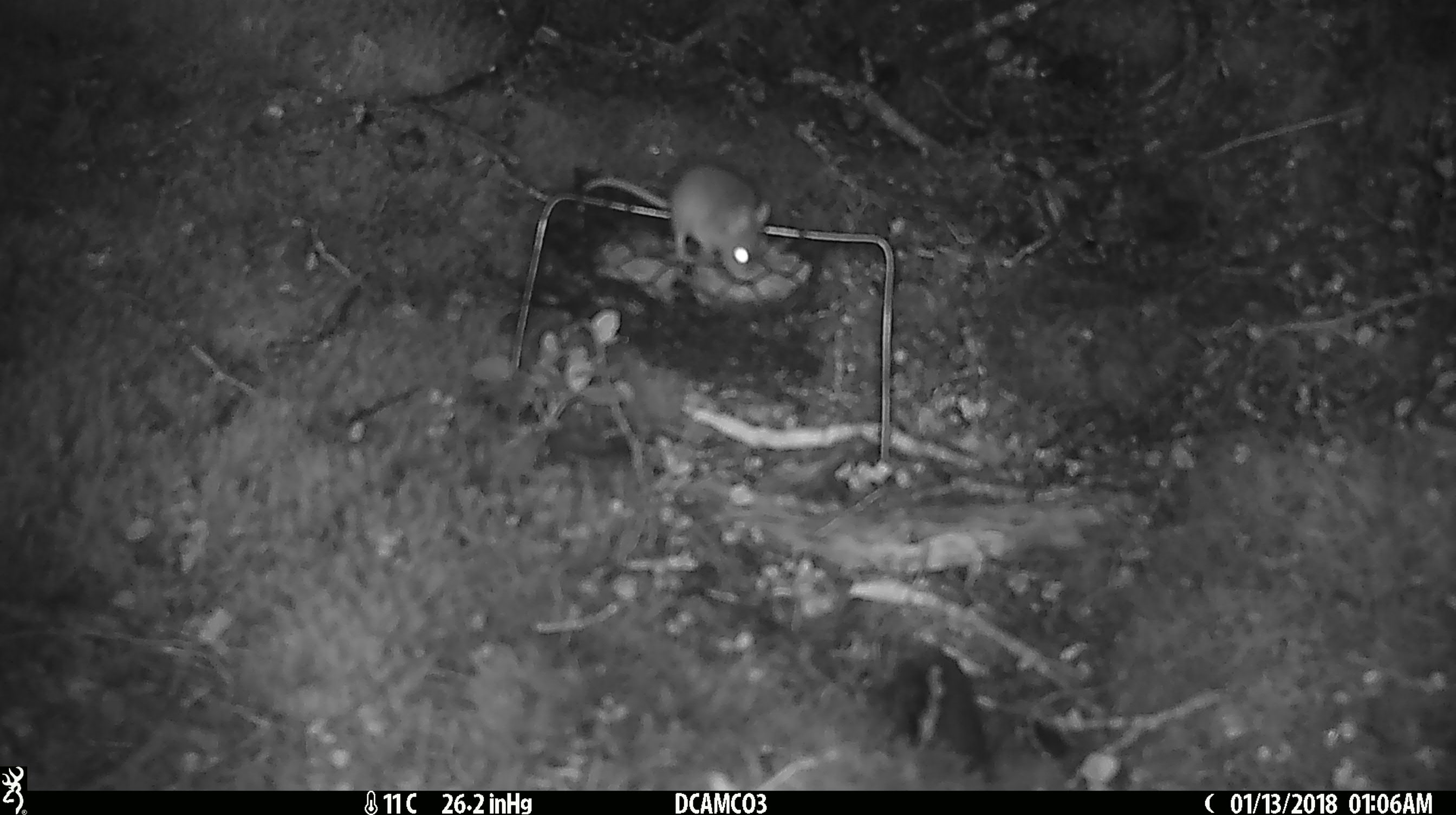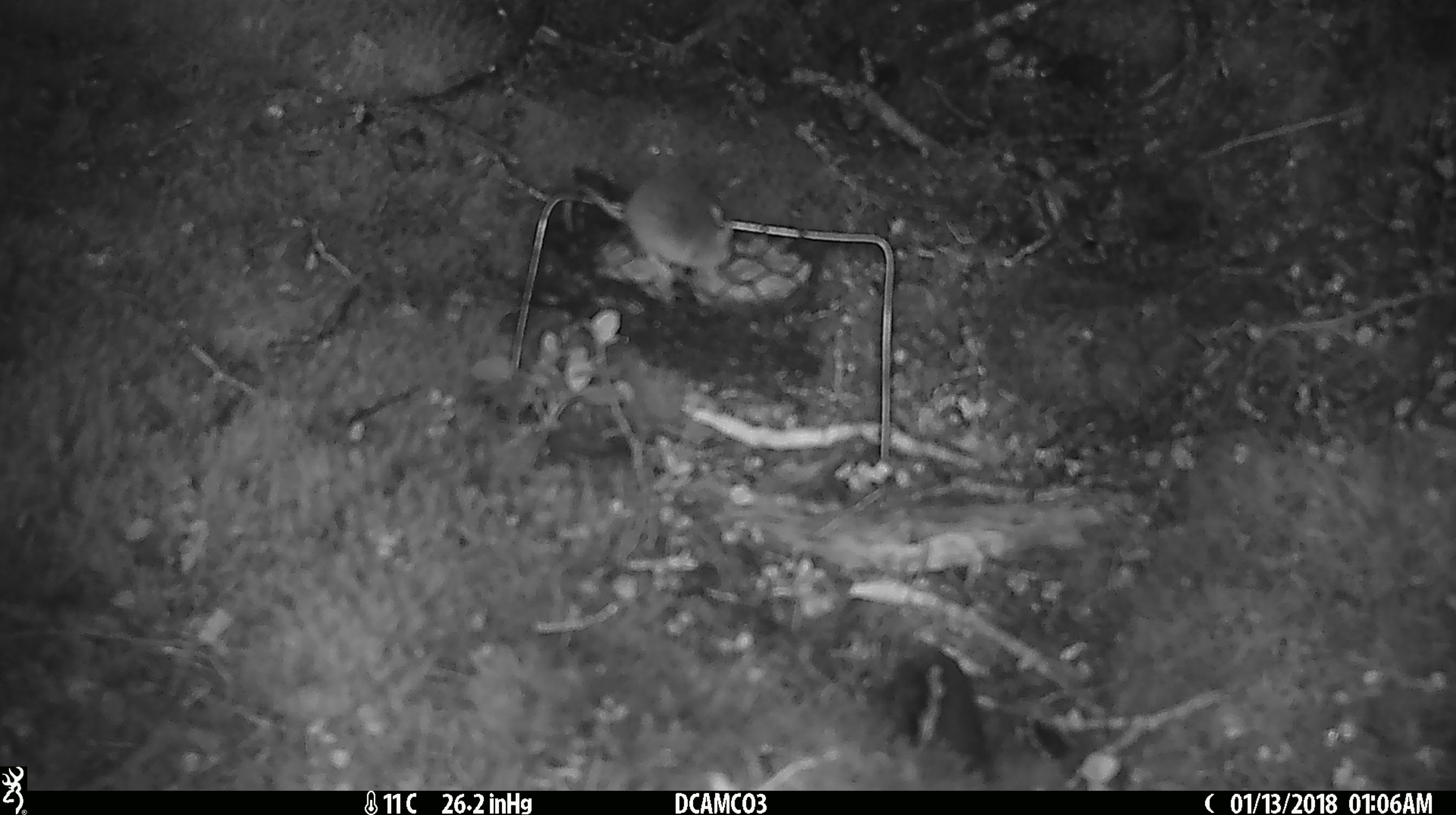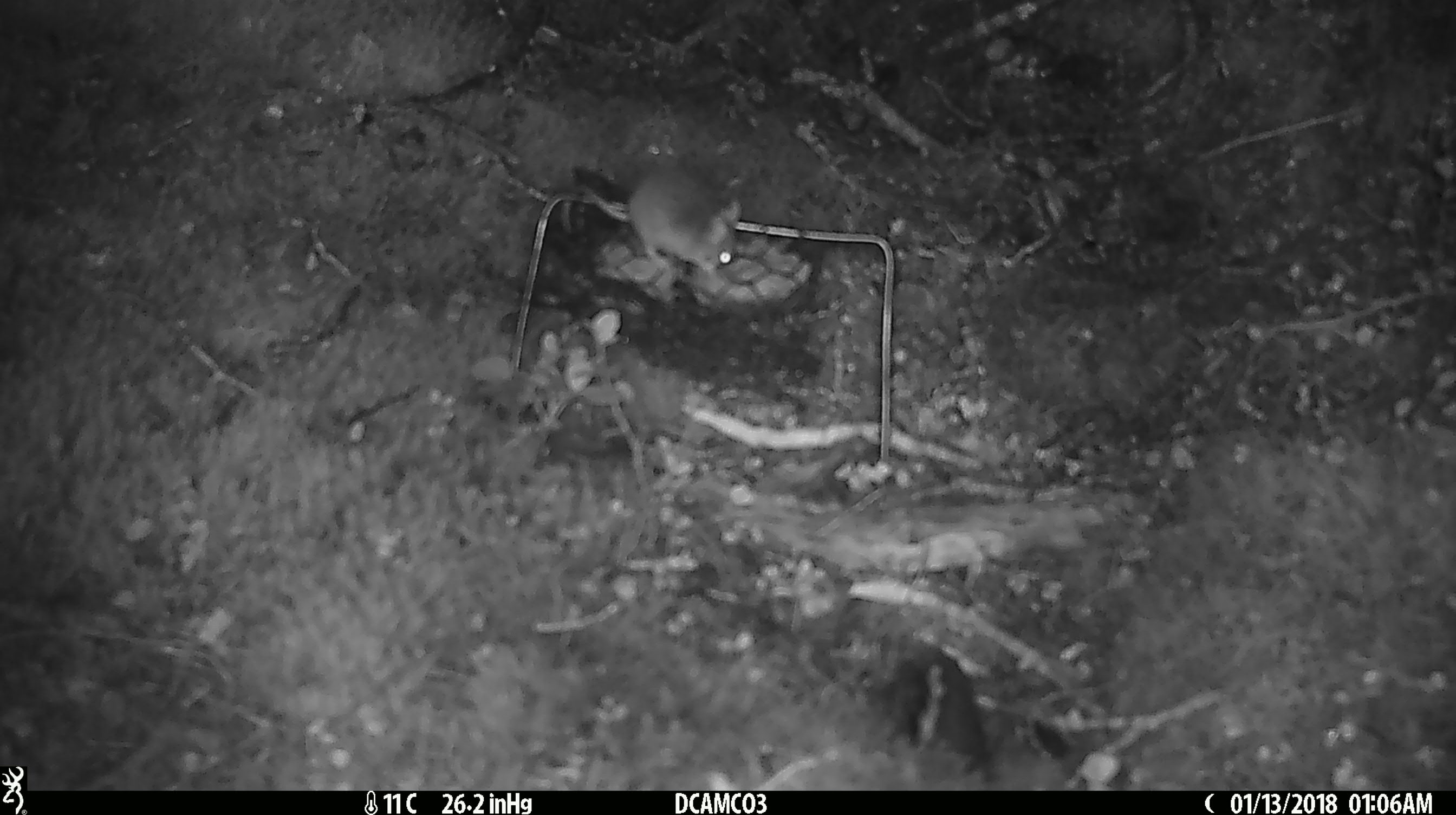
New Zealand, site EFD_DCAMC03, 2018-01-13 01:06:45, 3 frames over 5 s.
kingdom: Animalia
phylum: Chordata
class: Mammalia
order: Rodentia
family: Muridae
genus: Mus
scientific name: Mus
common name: mouse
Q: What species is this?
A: Mouse (Mus).